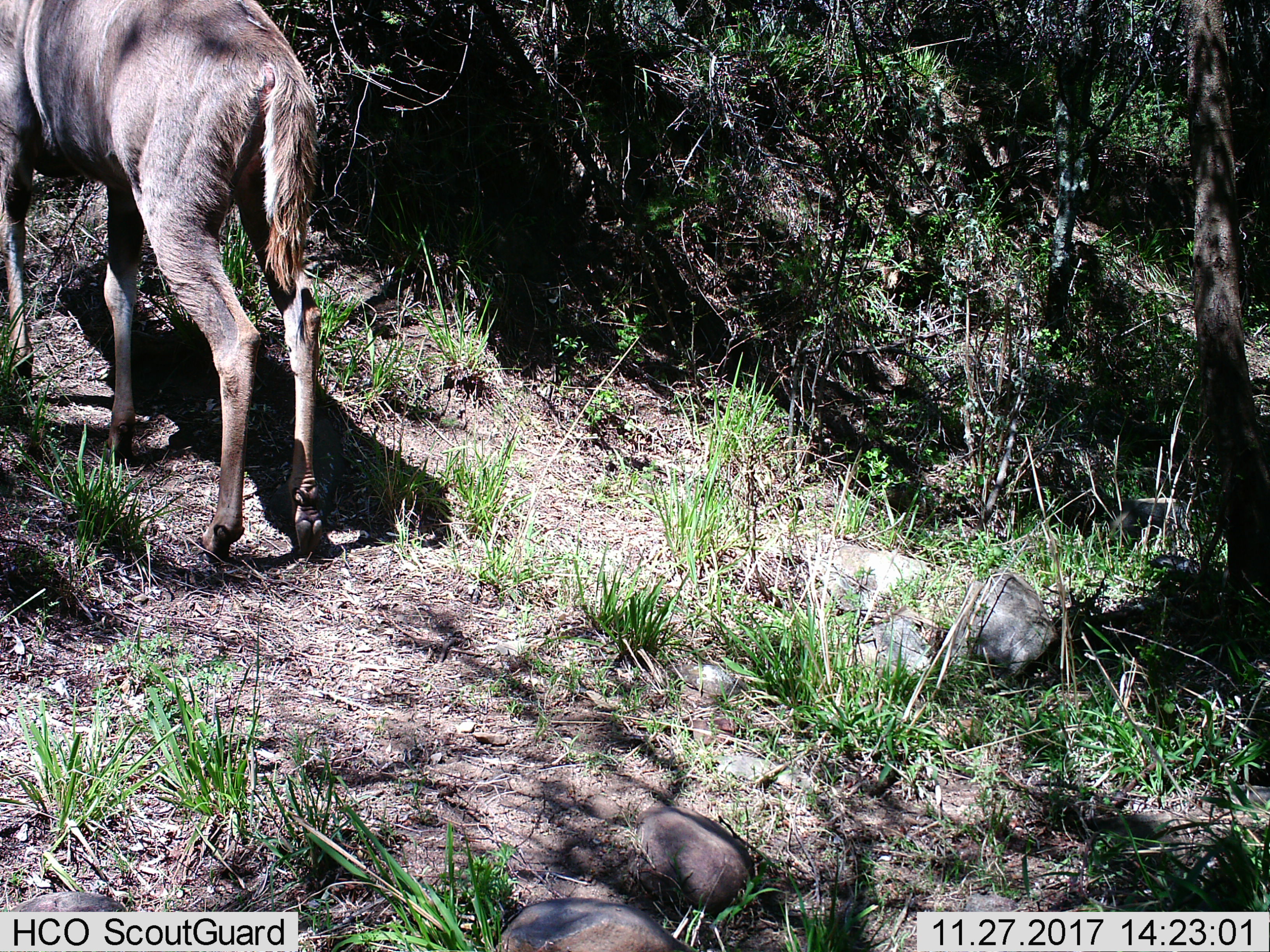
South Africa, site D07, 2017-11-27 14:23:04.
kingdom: Animalia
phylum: Chordata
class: Mammalia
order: Artiodactyla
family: Bovidae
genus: Tragelaphus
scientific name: Tragelaphus strepsiceros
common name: greater kudu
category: kudu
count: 1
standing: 80%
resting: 0%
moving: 0%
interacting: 0%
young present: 0%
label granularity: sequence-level